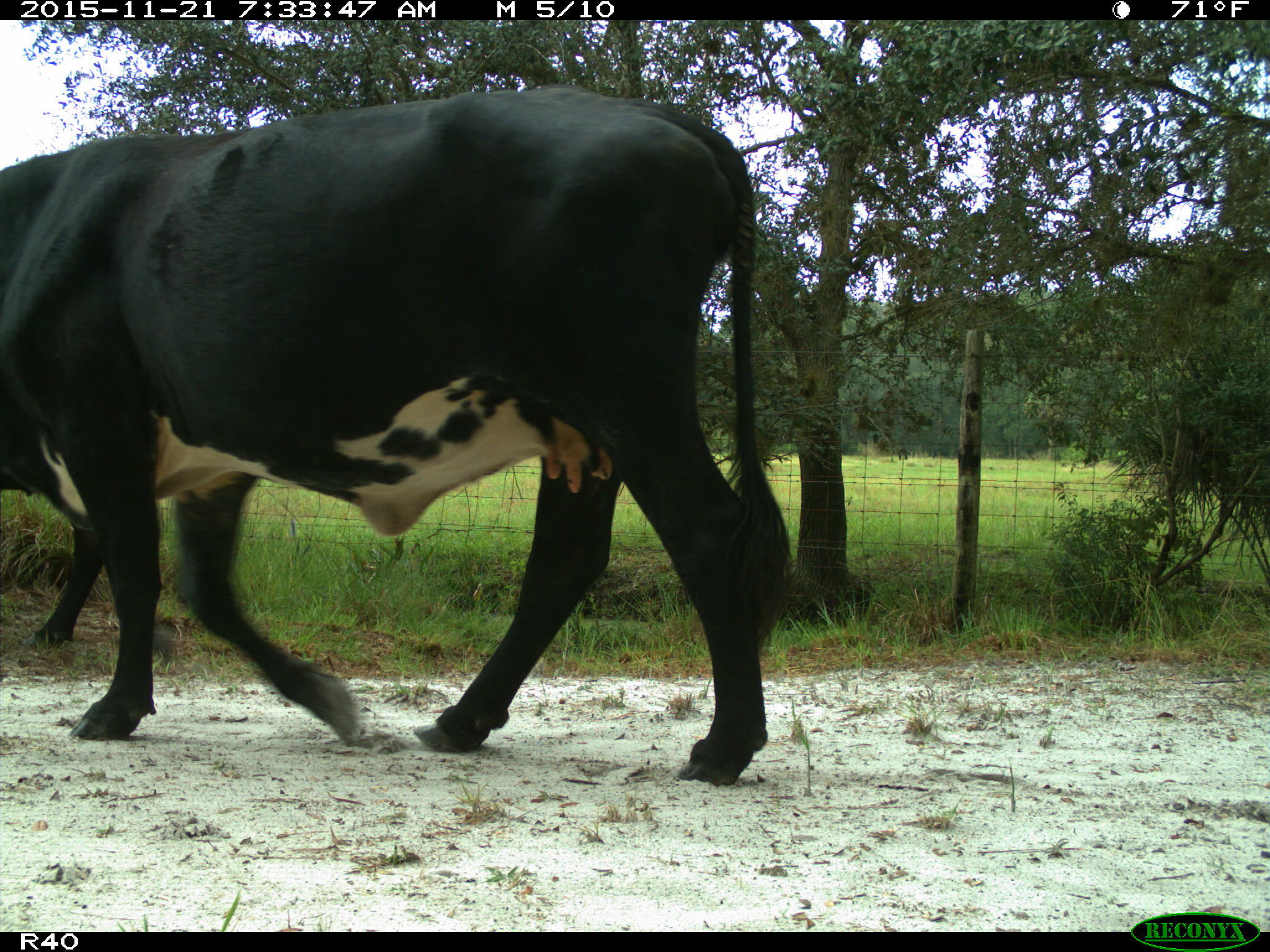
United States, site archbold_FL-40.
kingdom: Animalia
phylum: Chordata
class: Mammalia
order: Artiodactyla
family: Bovidae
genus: Bos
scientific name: Bos taurus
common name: domestic cow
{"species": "Bos taurus (domestic cow)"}